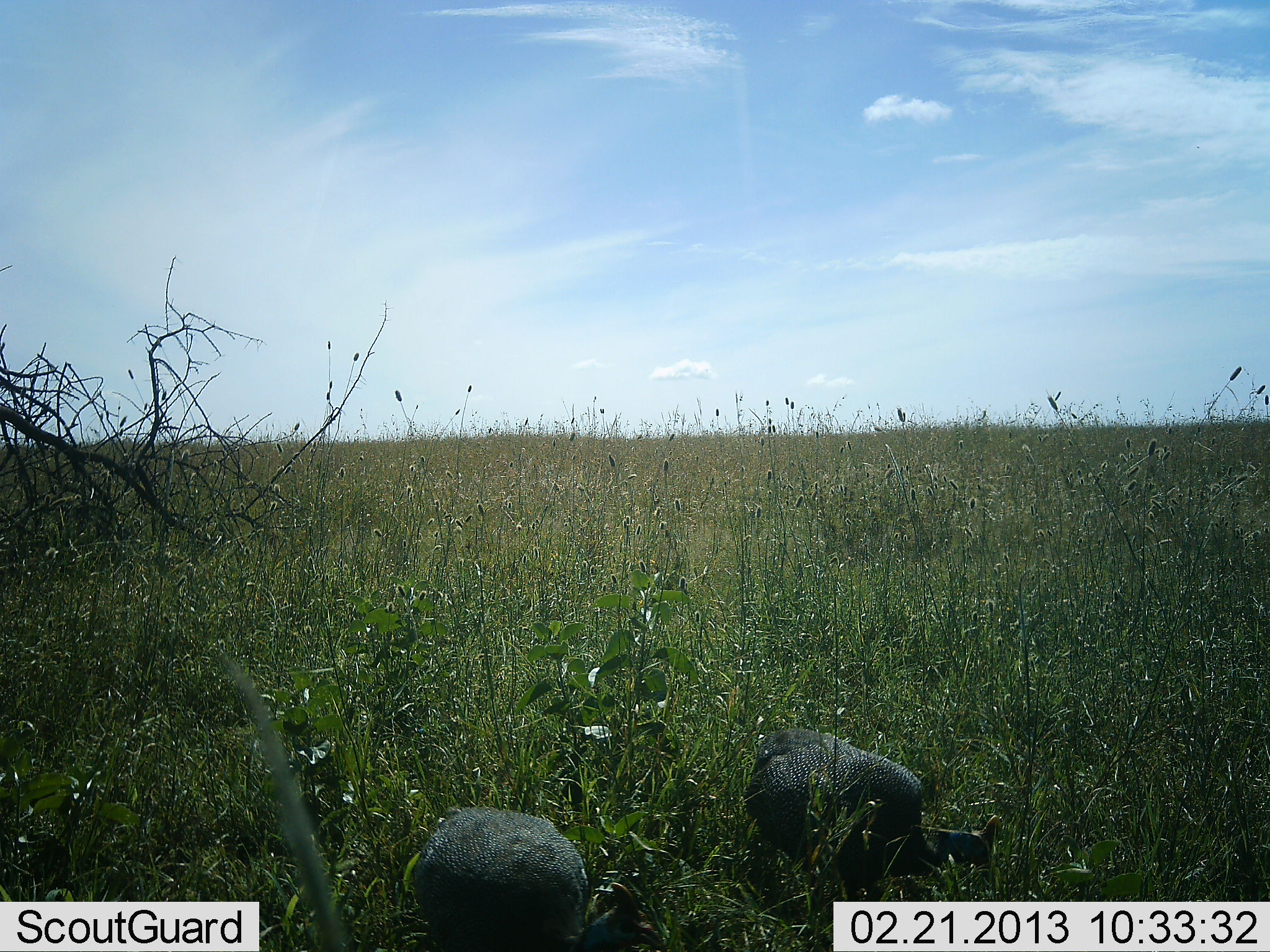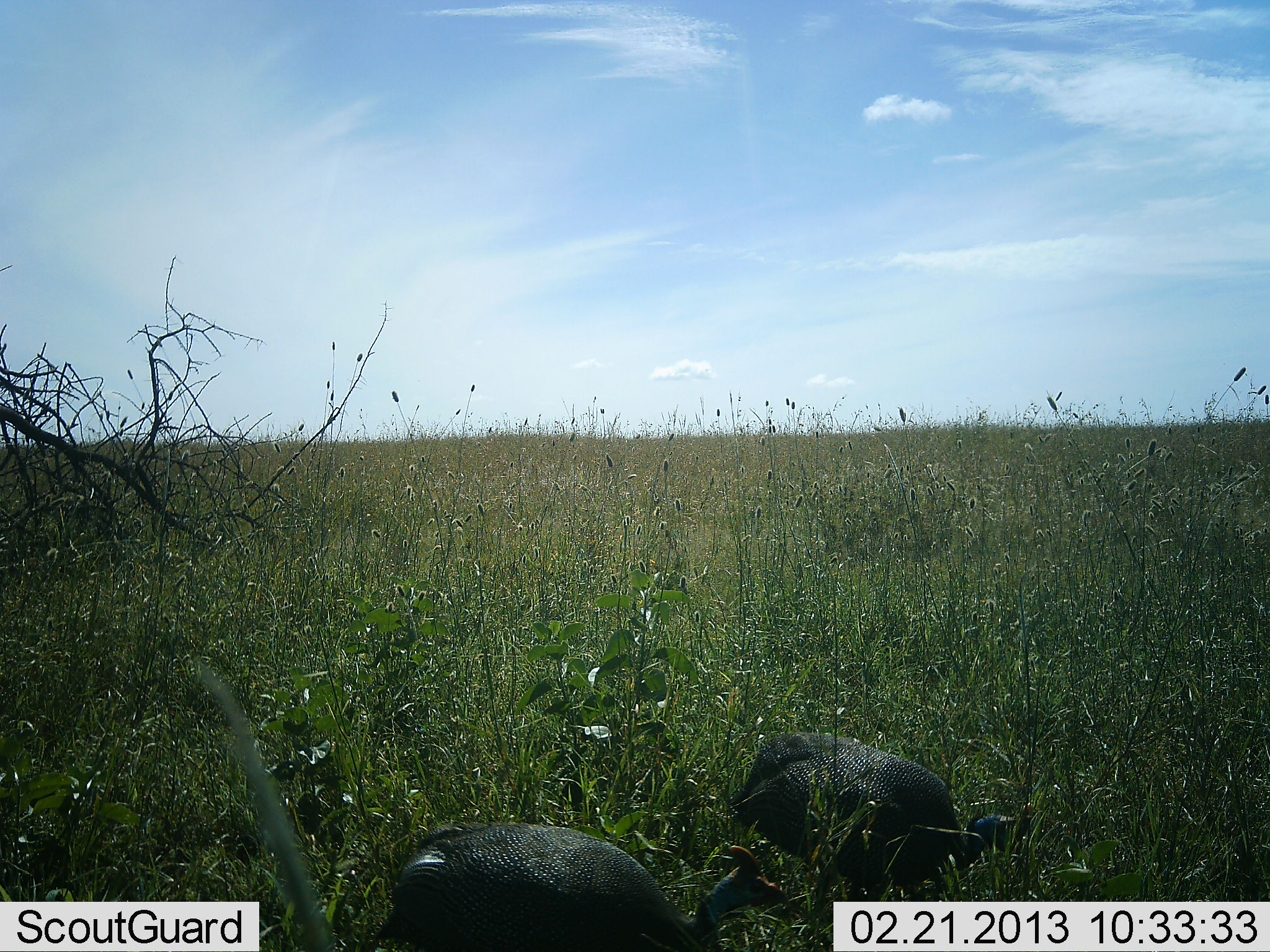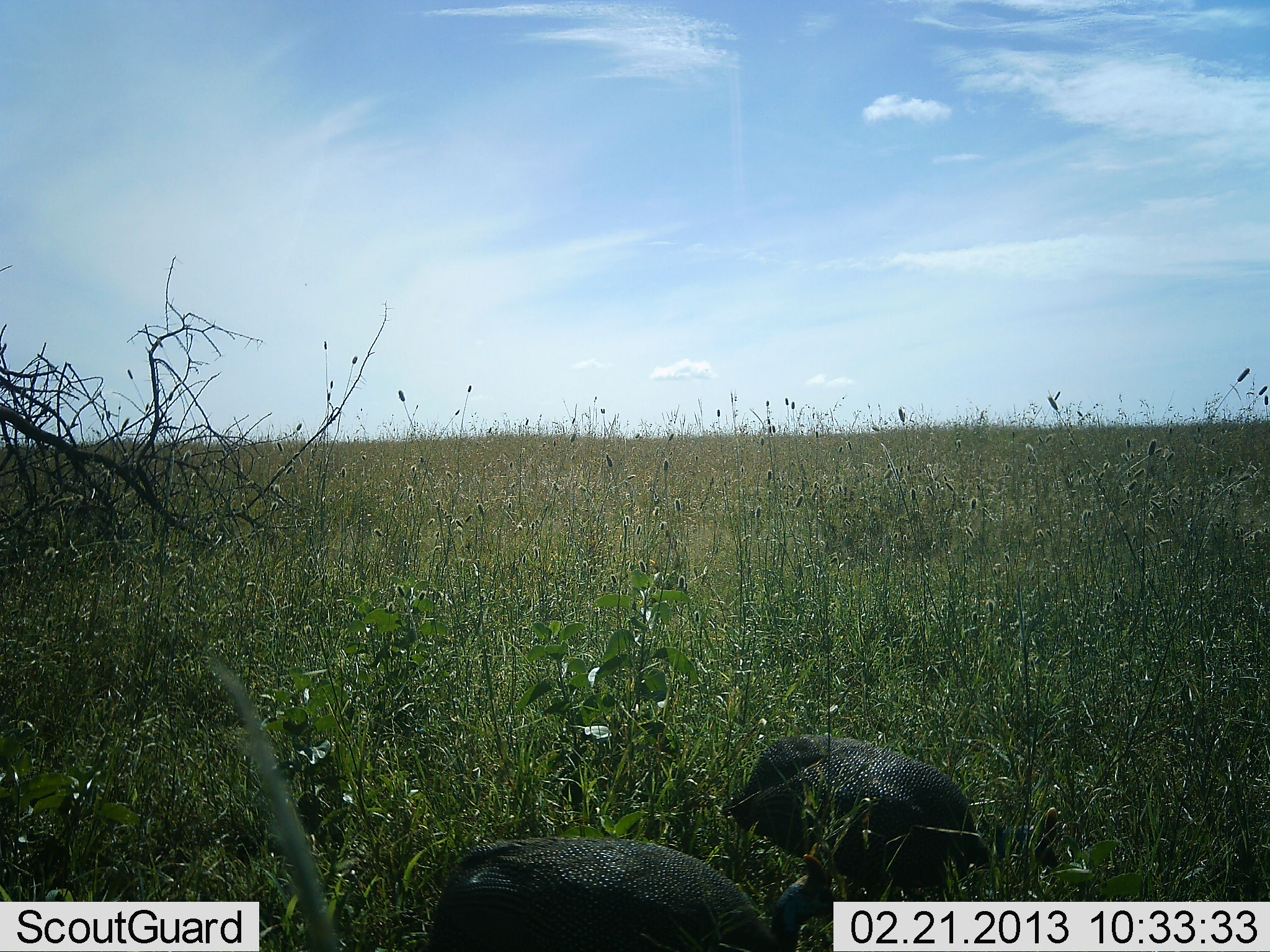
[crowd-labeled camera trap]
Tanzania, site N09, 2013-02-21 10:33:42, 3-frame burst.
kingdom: Animalia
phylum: Chordata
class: Aves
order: Galliformes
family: Numididae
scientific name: Numididae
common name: guinea fowl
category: guineafowl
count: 2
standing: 28%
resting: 0%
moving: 41%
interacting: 0%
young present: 0%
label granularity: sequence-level